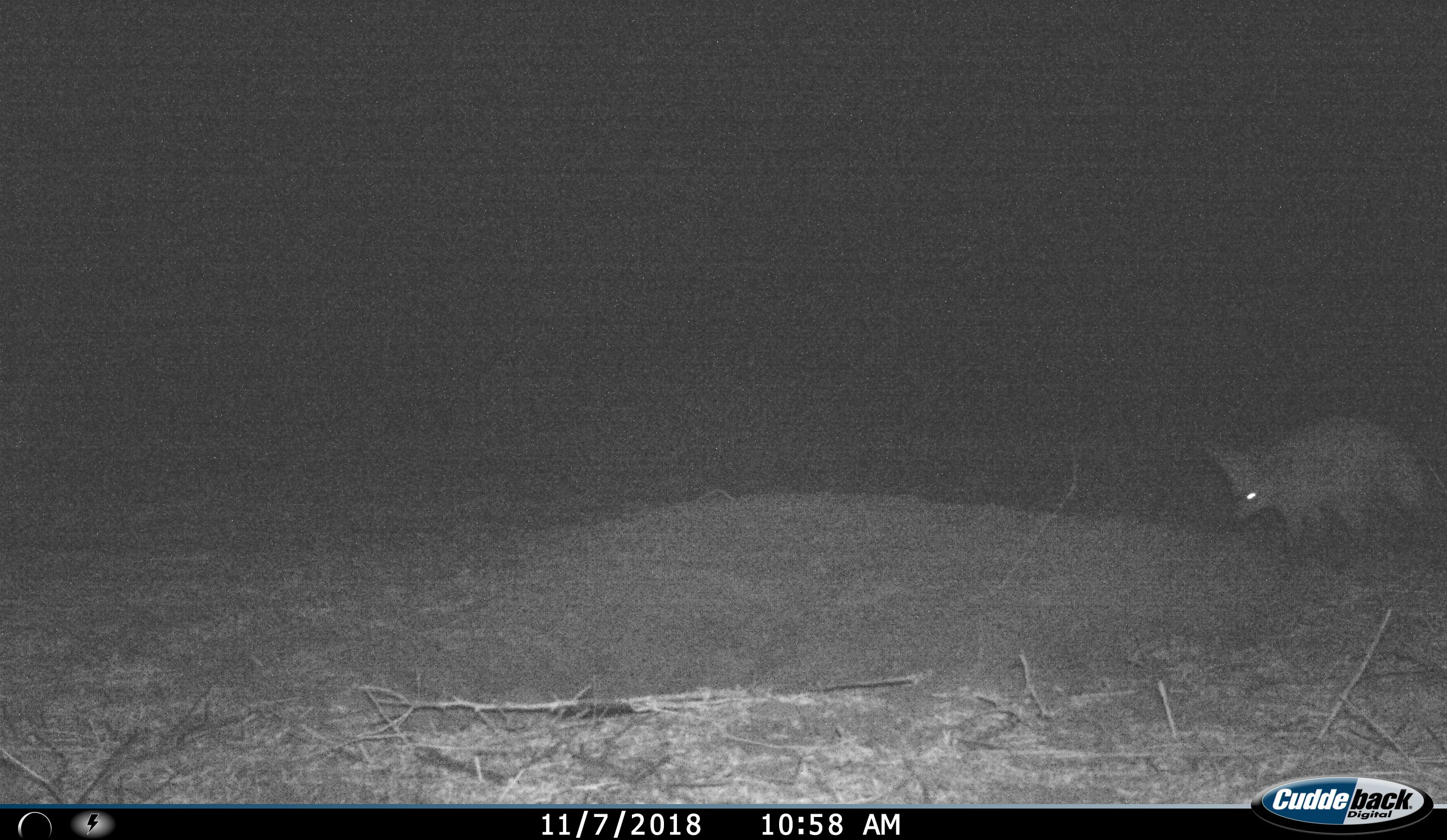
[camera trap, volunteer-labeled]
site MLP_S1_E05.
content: unidentified animal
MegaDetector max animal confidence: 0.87